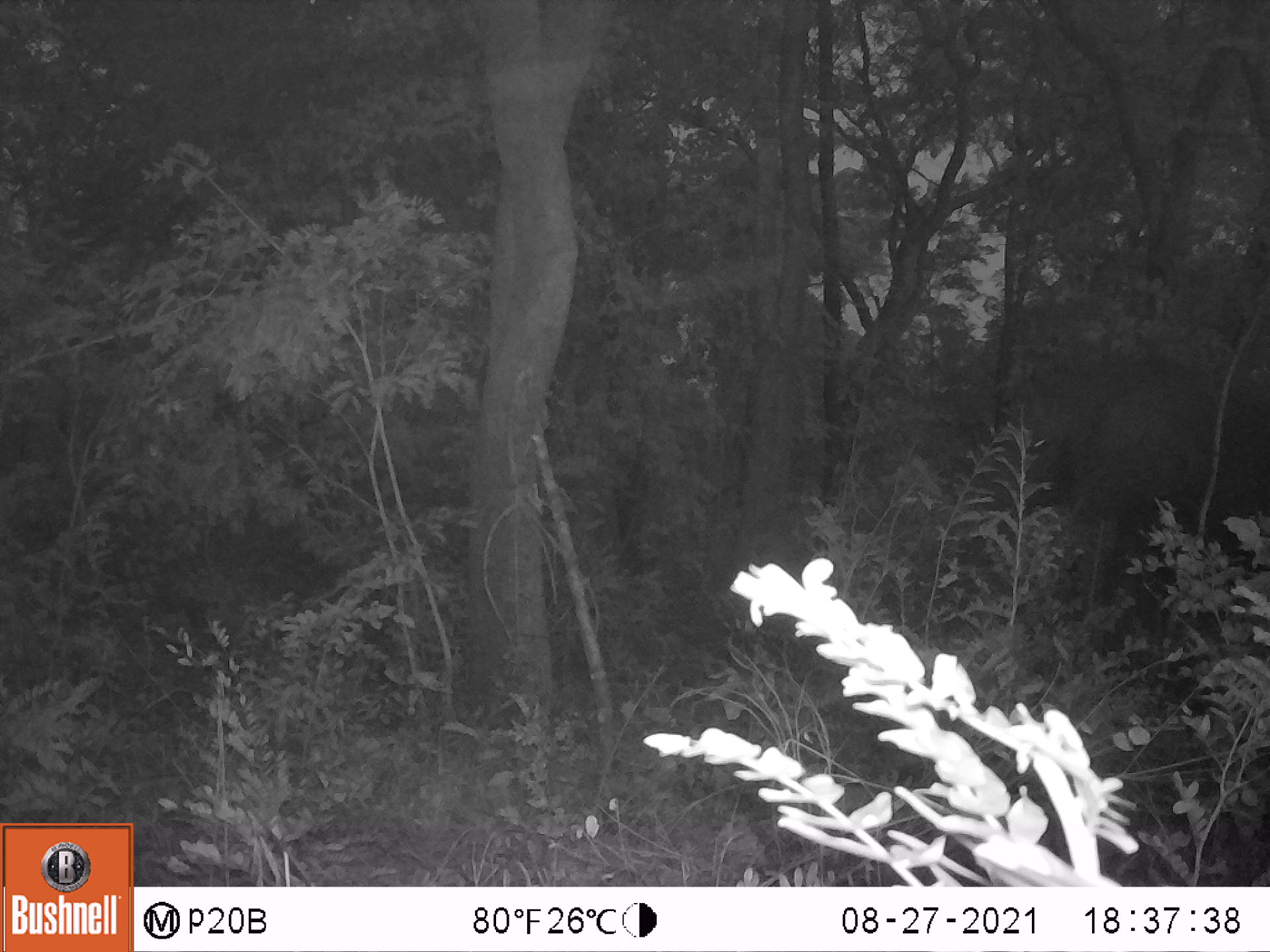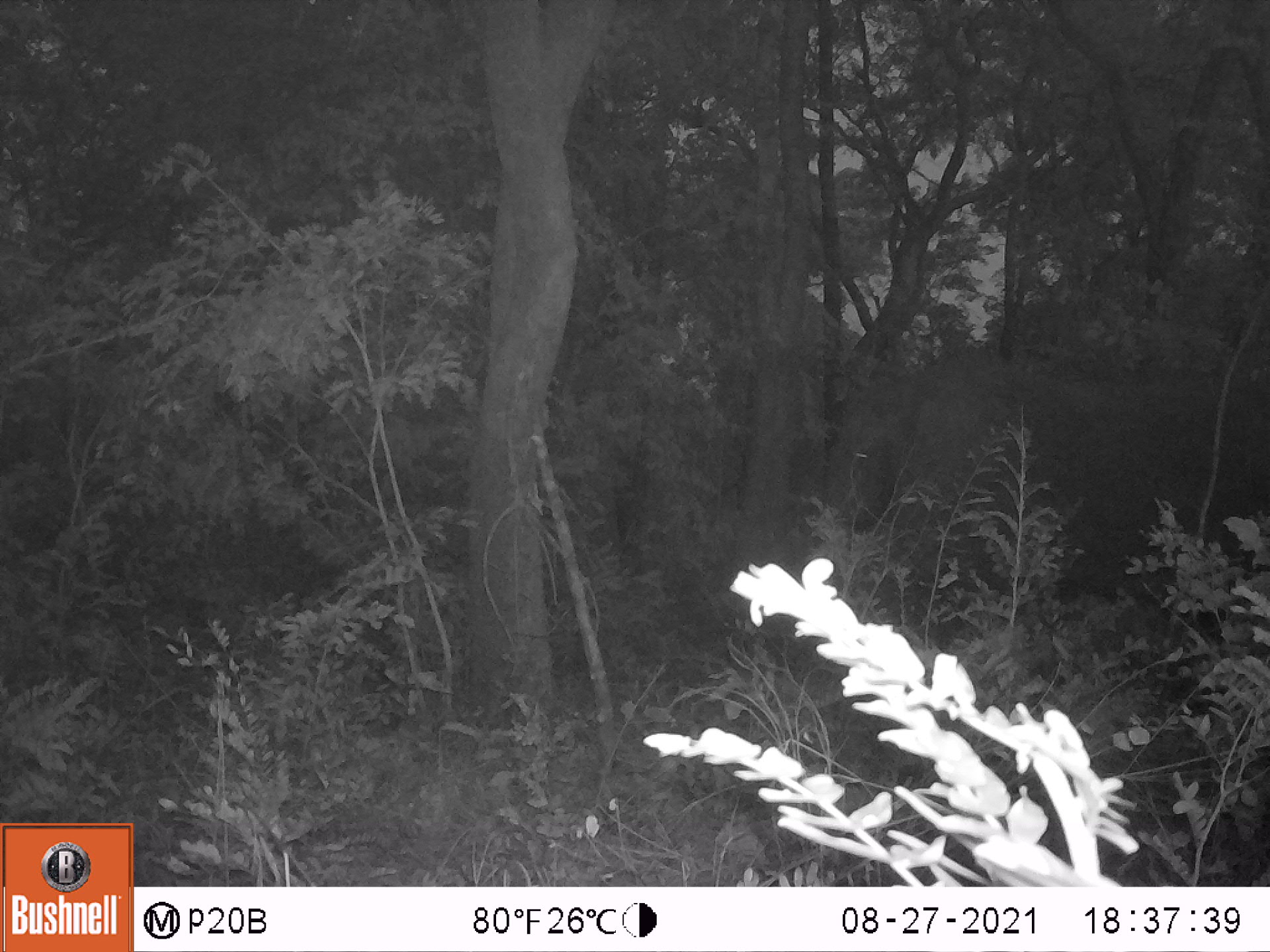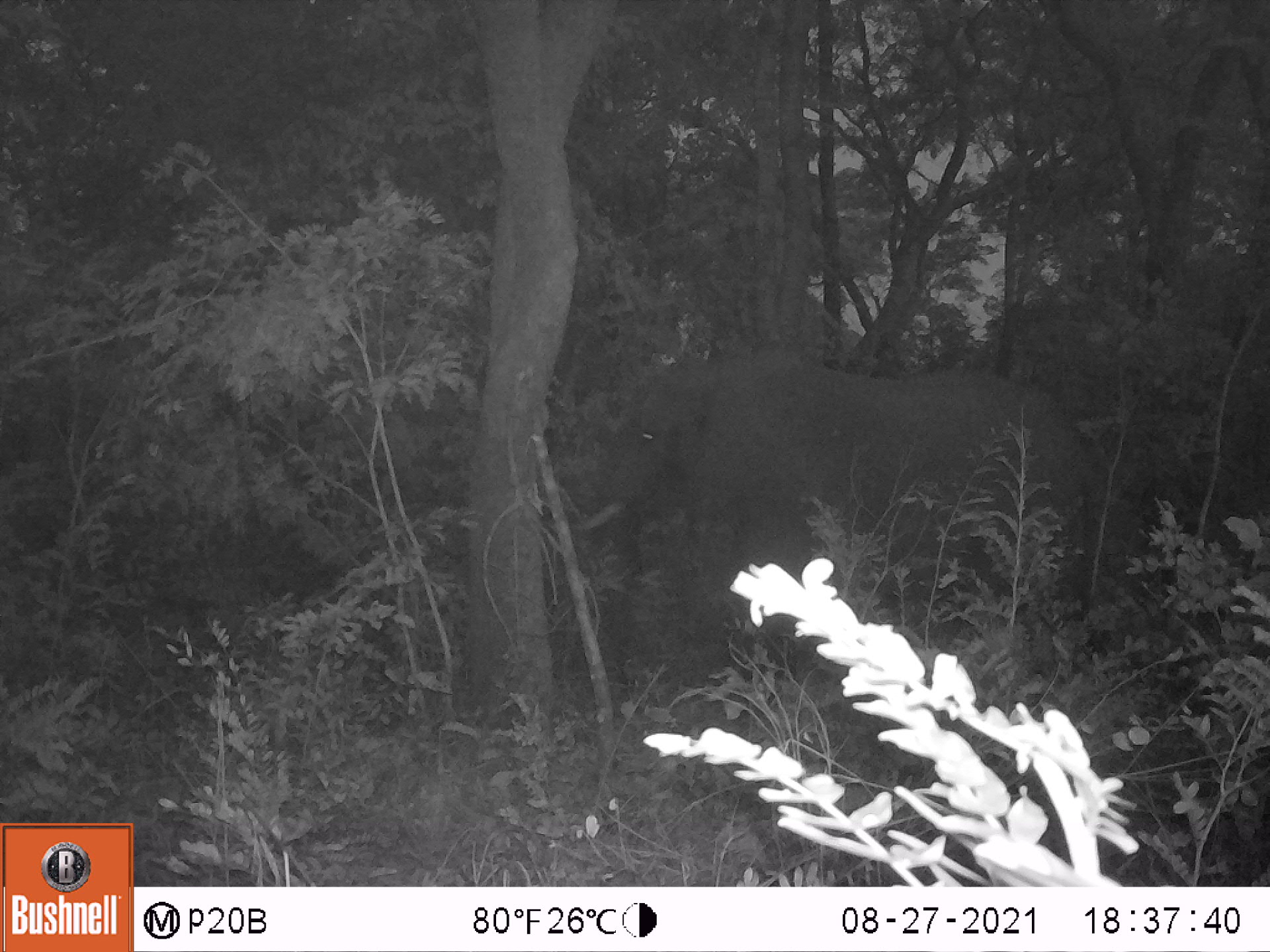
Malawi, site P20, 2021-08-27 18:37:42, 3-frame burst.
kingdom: Animalia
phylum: Chordata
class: Mammalia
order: Proboscidea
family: Elephantidae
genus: Loxodonta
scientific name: Loxodonta africana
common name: african savanna elephant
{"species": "african savanna elephant (Loxodonta africana)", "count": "1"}